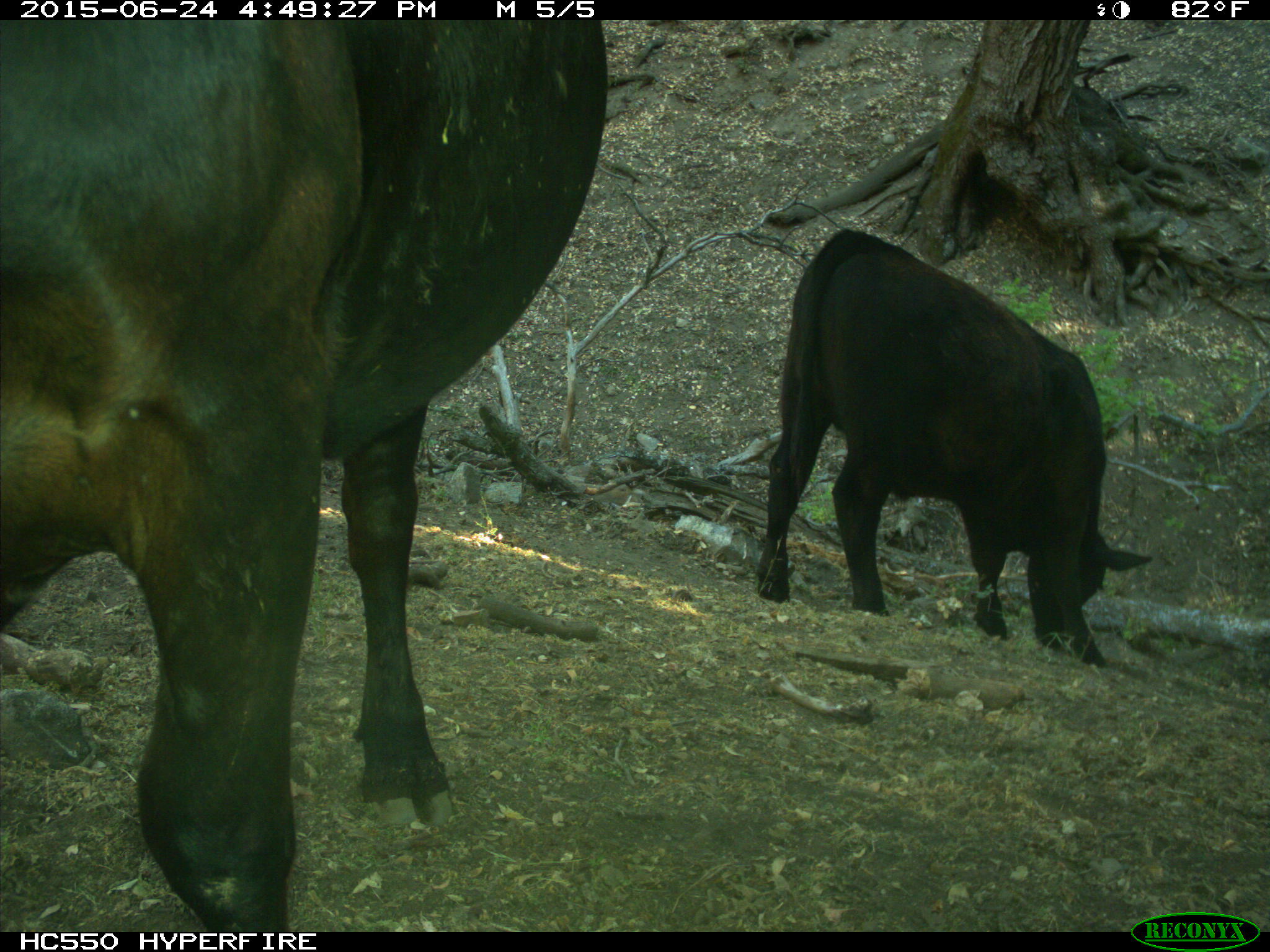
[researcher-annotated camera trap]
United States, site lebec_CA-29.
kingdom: Animalia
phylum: Chordata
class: Mammalia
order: Artiodactyla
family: Bovidae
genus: Bos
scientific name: Bos taurus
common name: domestic cow